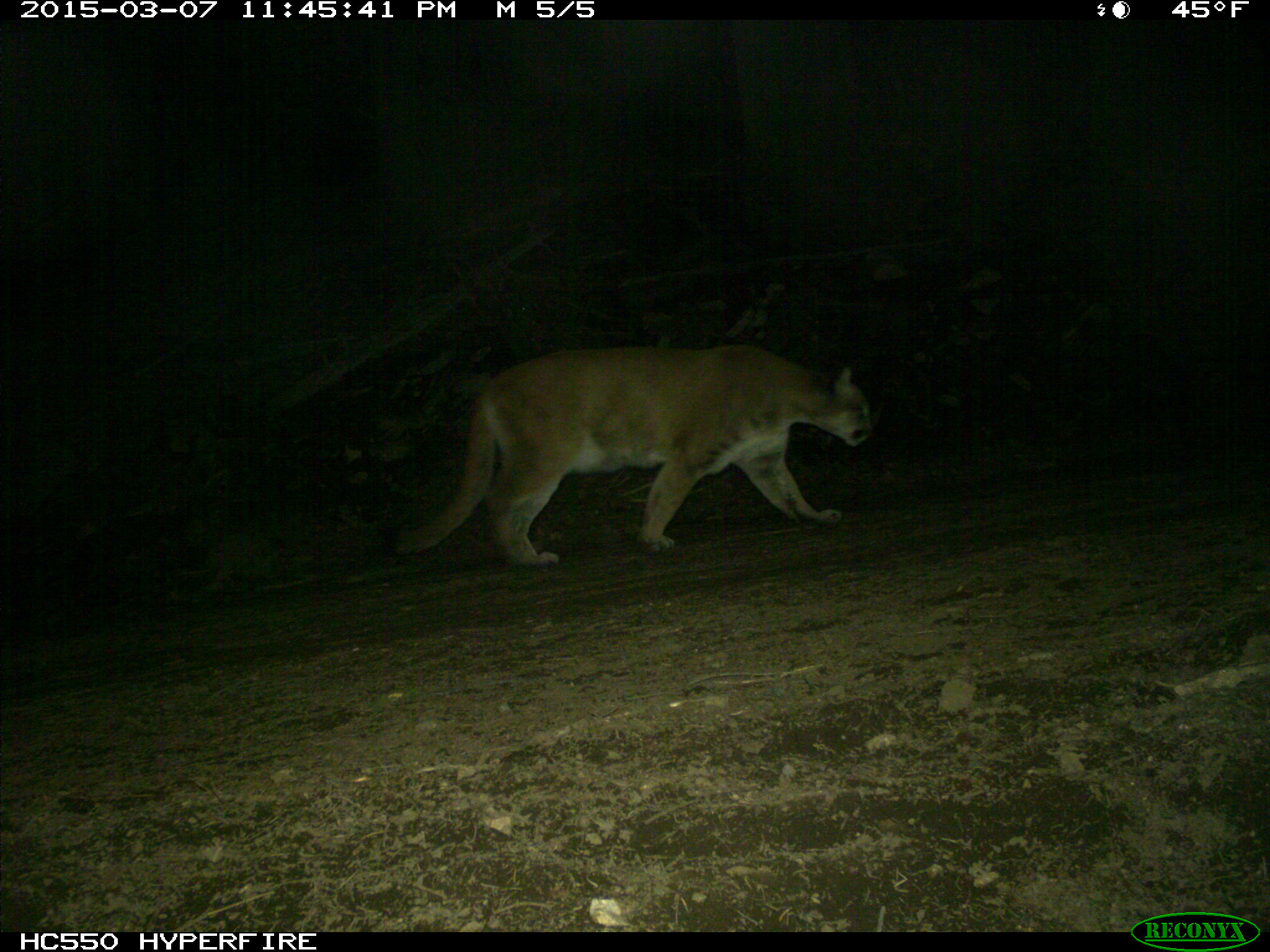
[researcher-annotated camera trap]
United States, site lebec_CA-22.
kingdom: Animalia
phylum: Chordata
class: Mammalia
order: Carnivora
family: Felidae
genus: Puma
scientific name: Puma concolor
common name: mountain lion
Puma concolor (mountain lion).